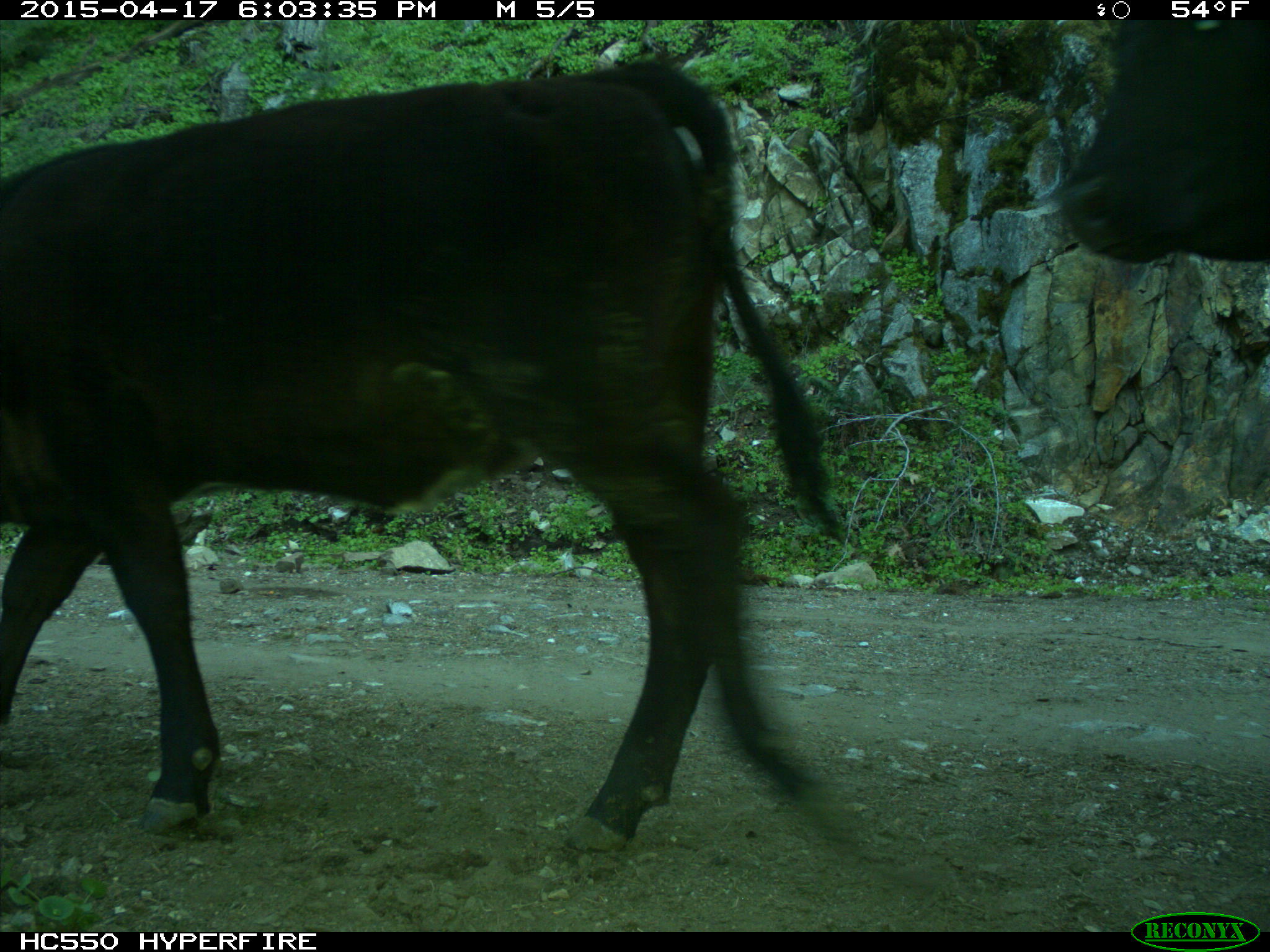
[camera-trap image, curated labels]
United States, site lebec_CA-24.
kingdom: Animalia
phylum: Chordata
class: Mammalia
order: Artiodactyla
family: Bovidae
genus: Bos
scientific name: Bos taurus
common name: domestic cow